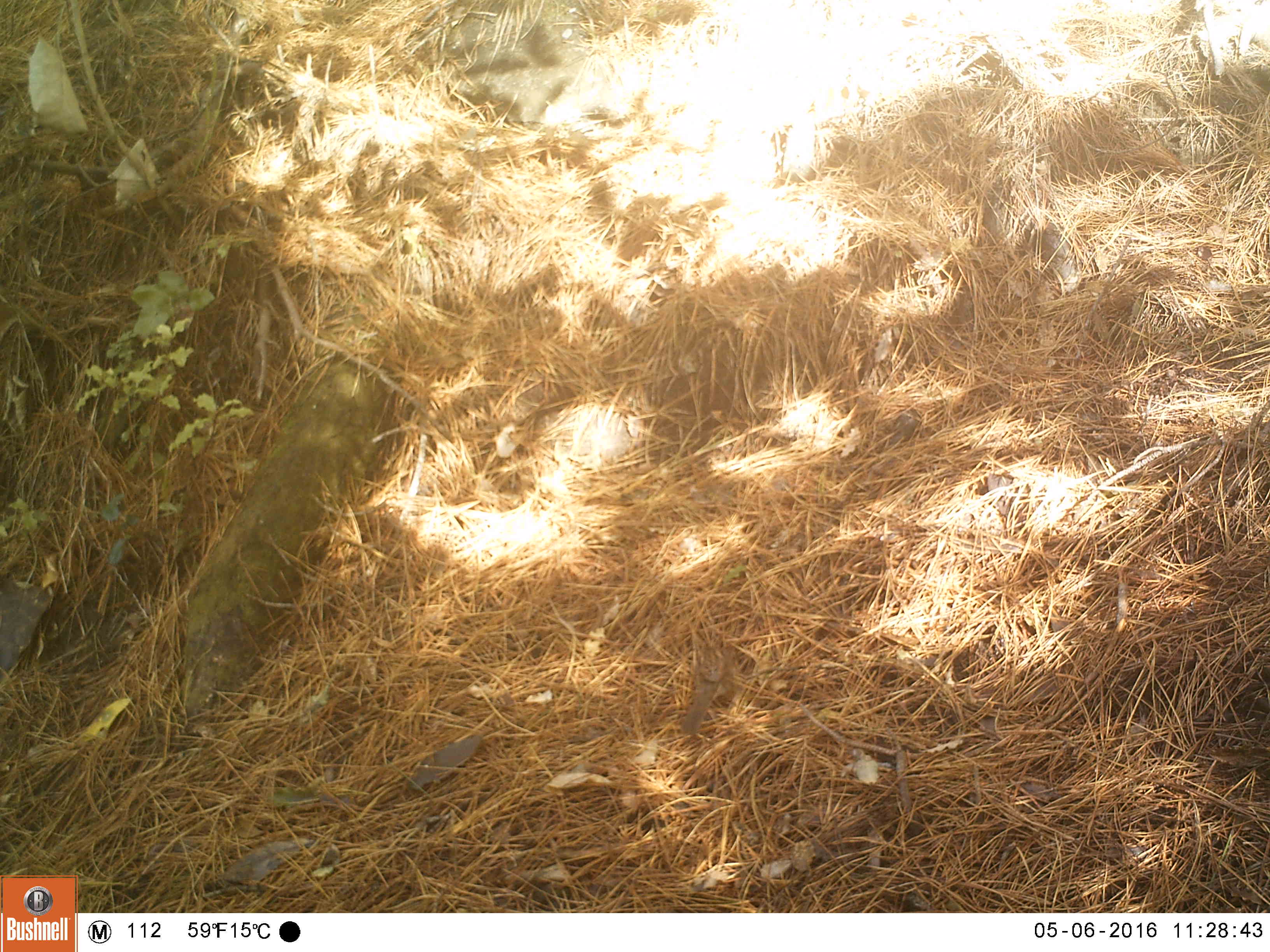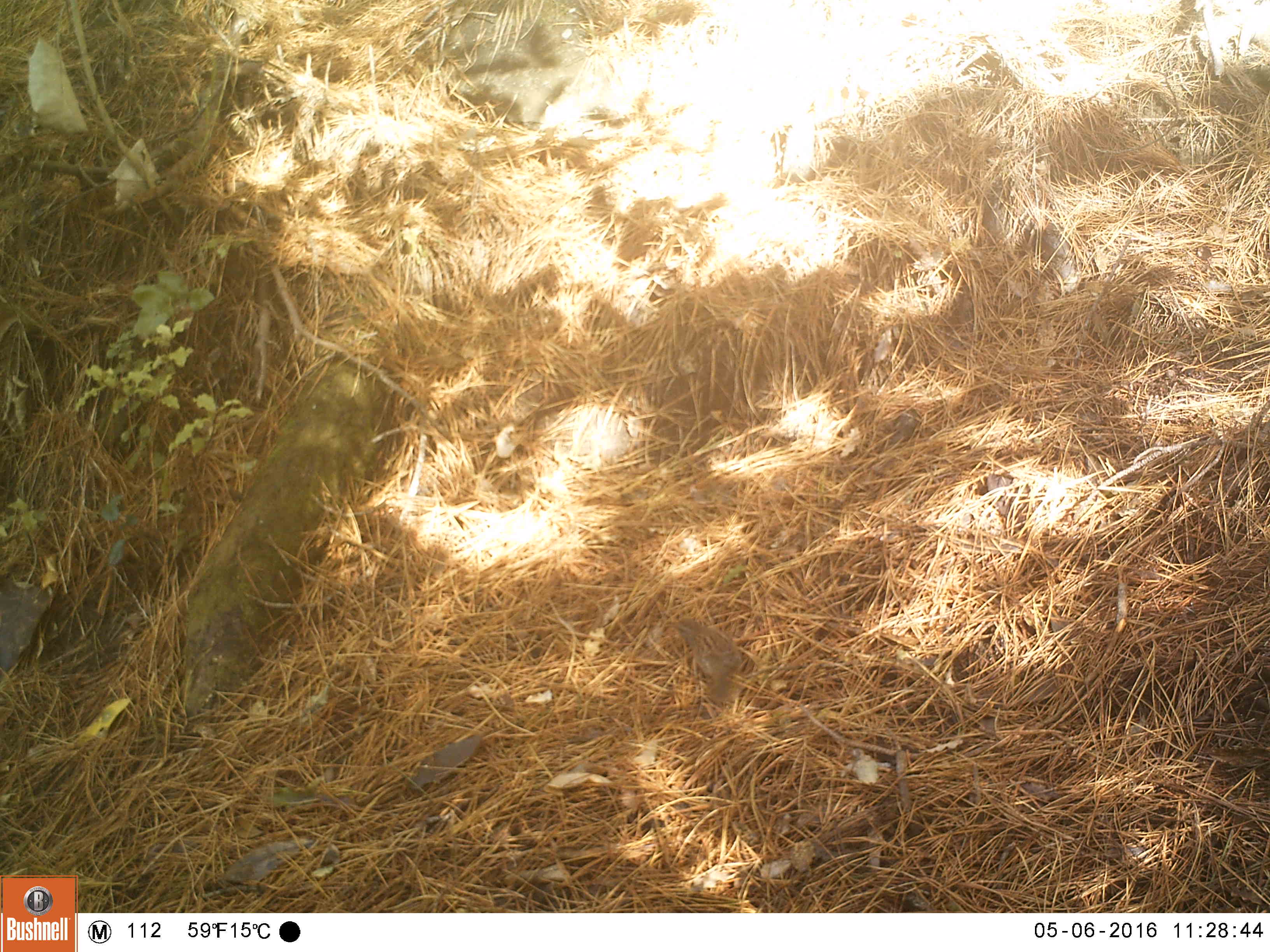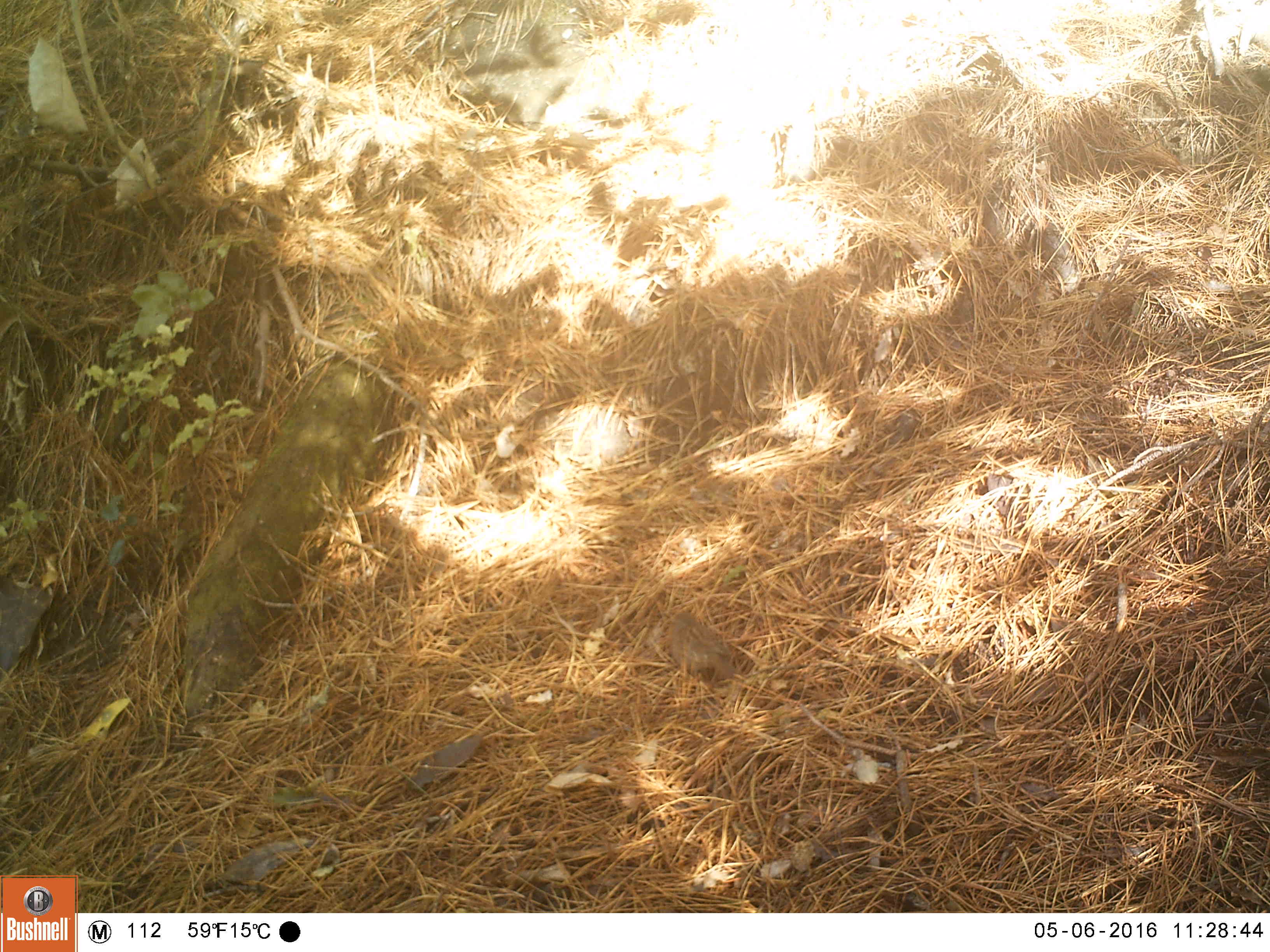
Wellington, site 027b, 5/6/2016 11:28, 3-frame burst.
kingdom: Animalia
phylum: Chordata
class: Aves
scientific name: Aves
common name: bird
Bird (Aves).